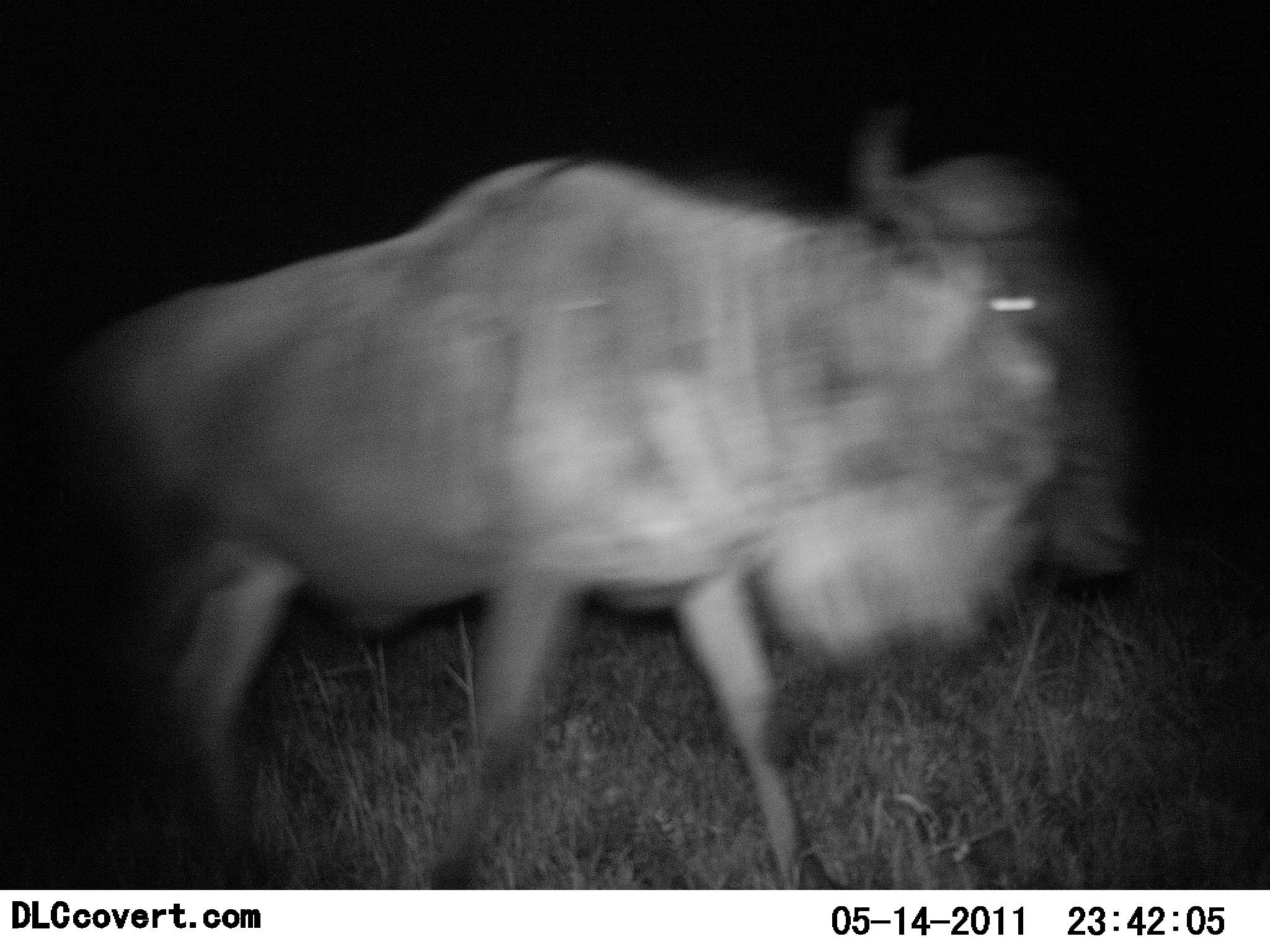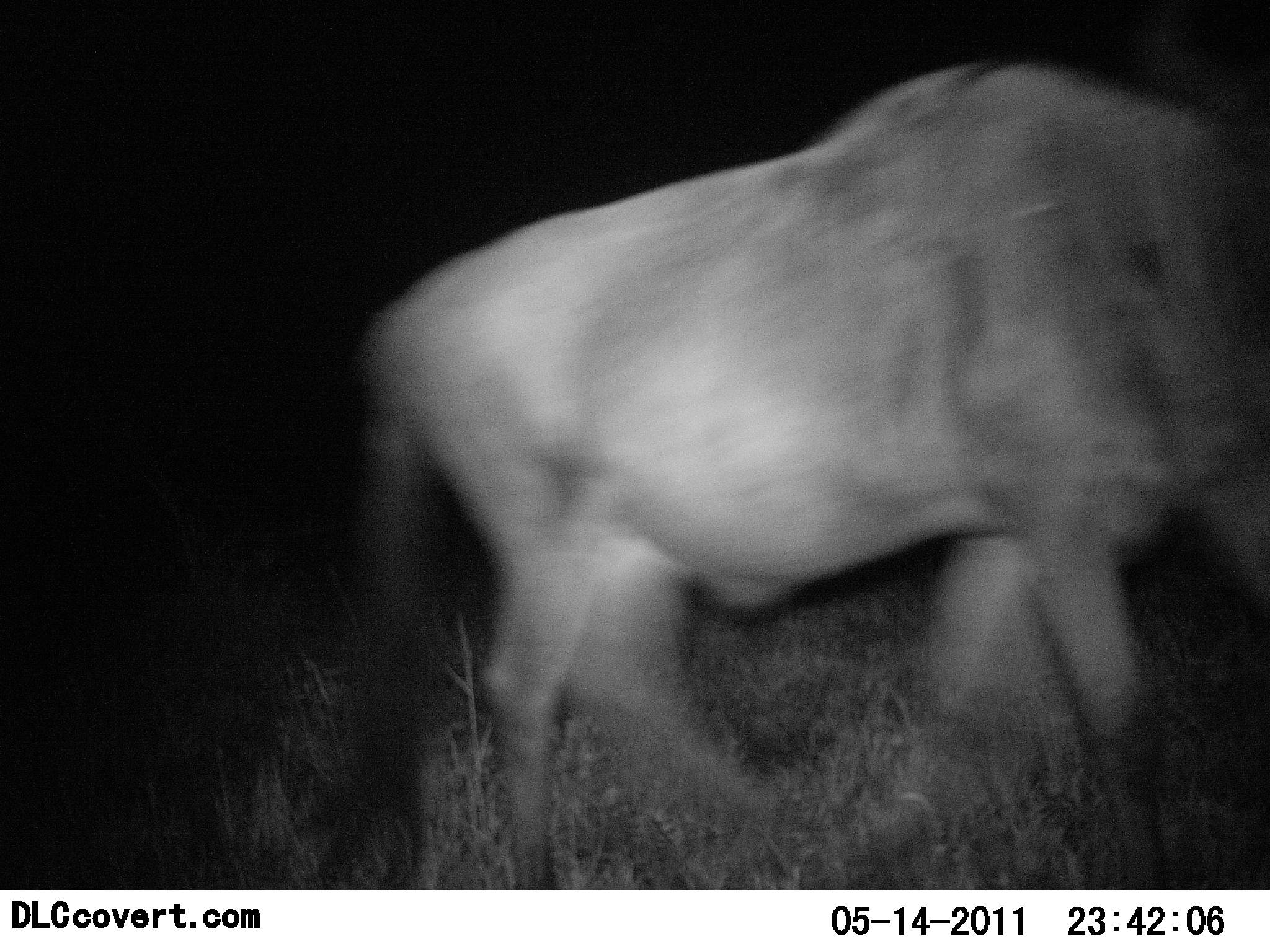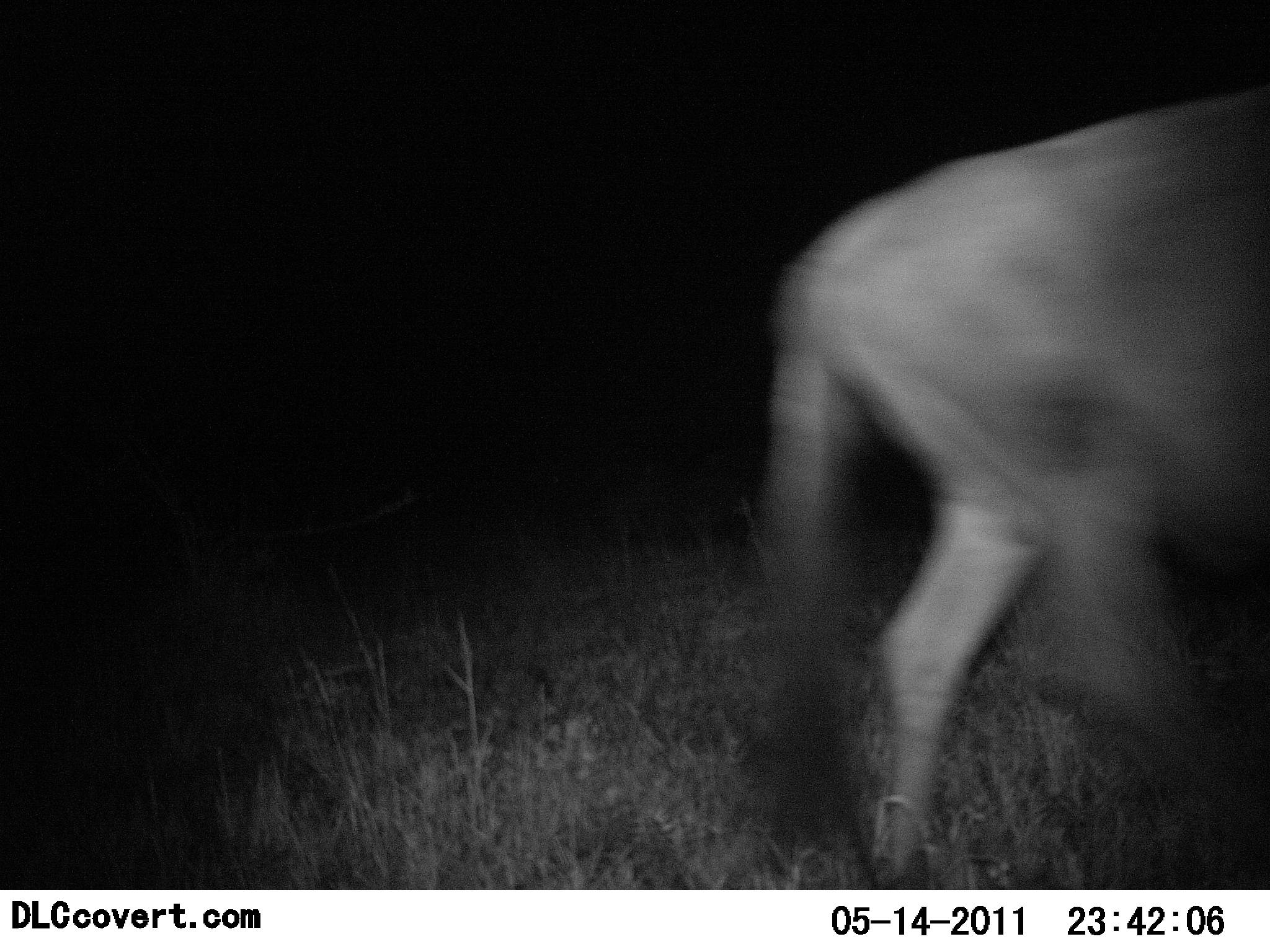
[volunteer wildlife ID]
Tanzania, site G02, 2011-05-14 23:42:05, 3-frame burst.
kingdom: Animalia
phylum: Chordata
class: Mammalia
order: Artiodactyla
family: Bovidae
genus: Connochaetes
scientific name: Connochaetes taurinus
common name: blue wildebeest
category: wildebeest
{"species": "wildebeest (blue wildebeest) (Connochaetes taurinus)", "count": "1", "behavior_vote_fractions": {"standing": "0%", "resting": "0%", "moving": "100%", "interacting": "0%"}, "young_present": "0%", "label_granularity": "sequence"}